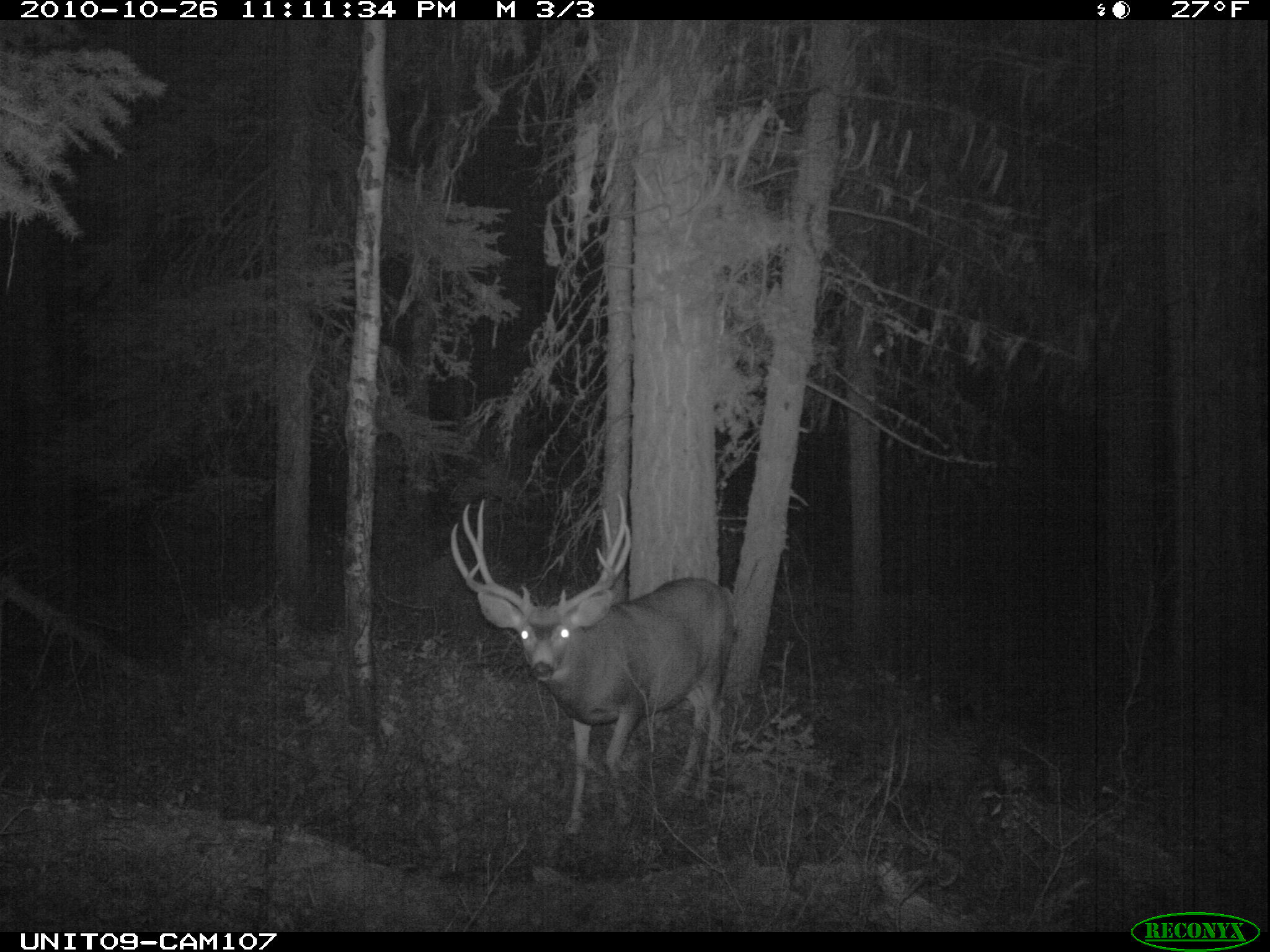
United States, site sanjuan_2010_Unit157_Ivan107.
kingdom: Animalia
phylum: Chordata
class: Mammalia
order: Artiodactyla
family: Cervidae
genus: Odocoileus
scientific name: Odocoileus hemionus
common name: mule deer